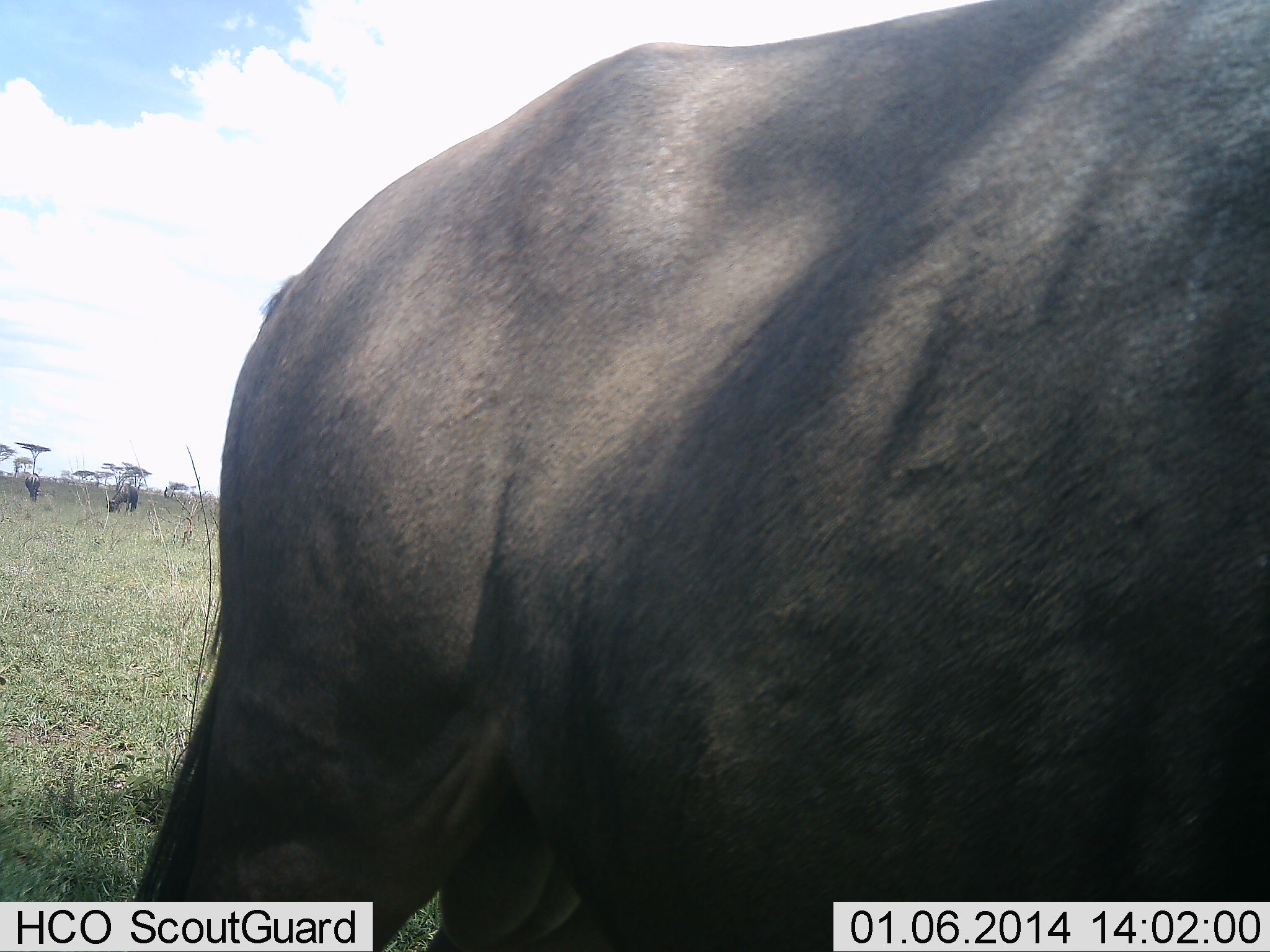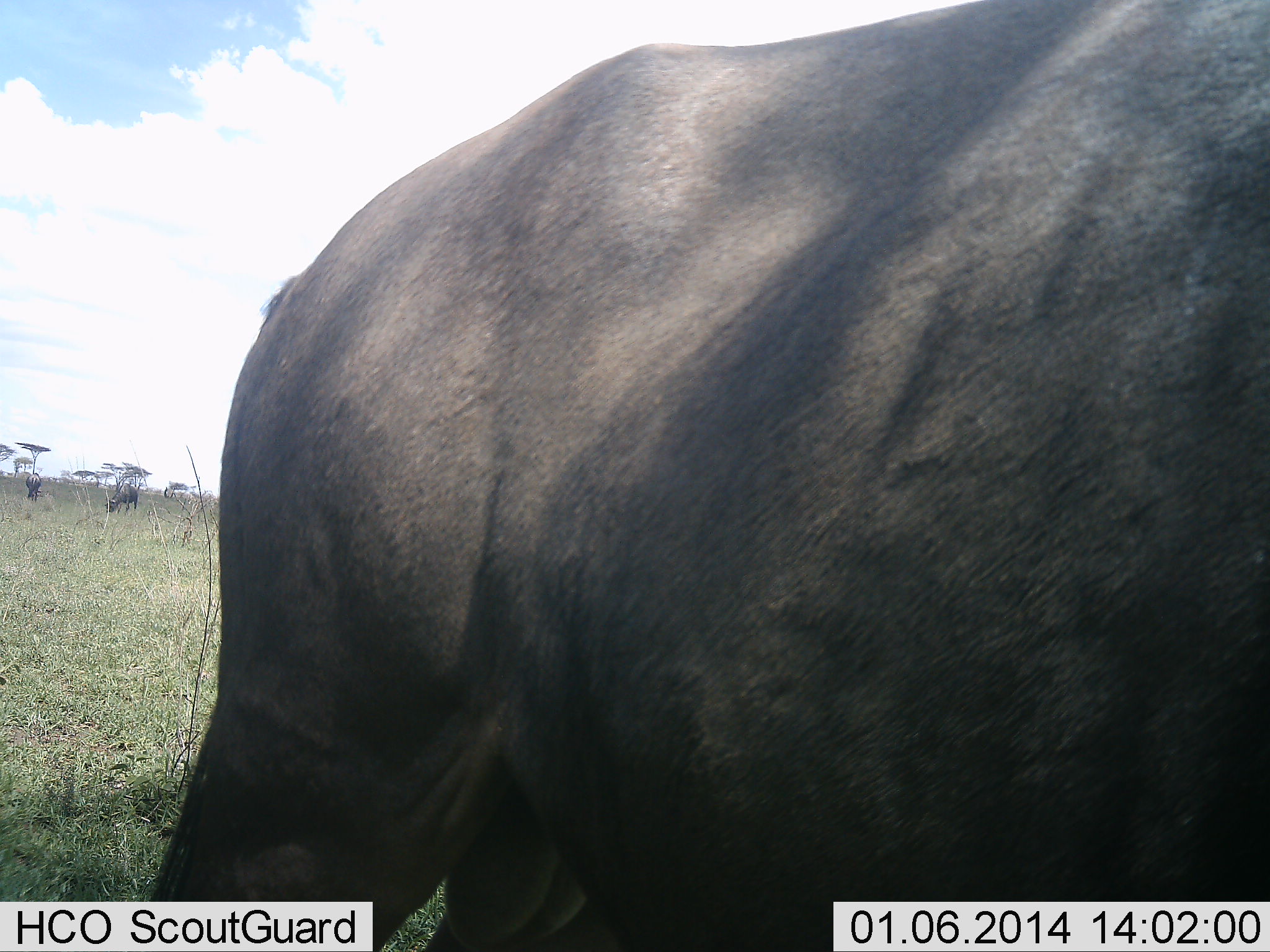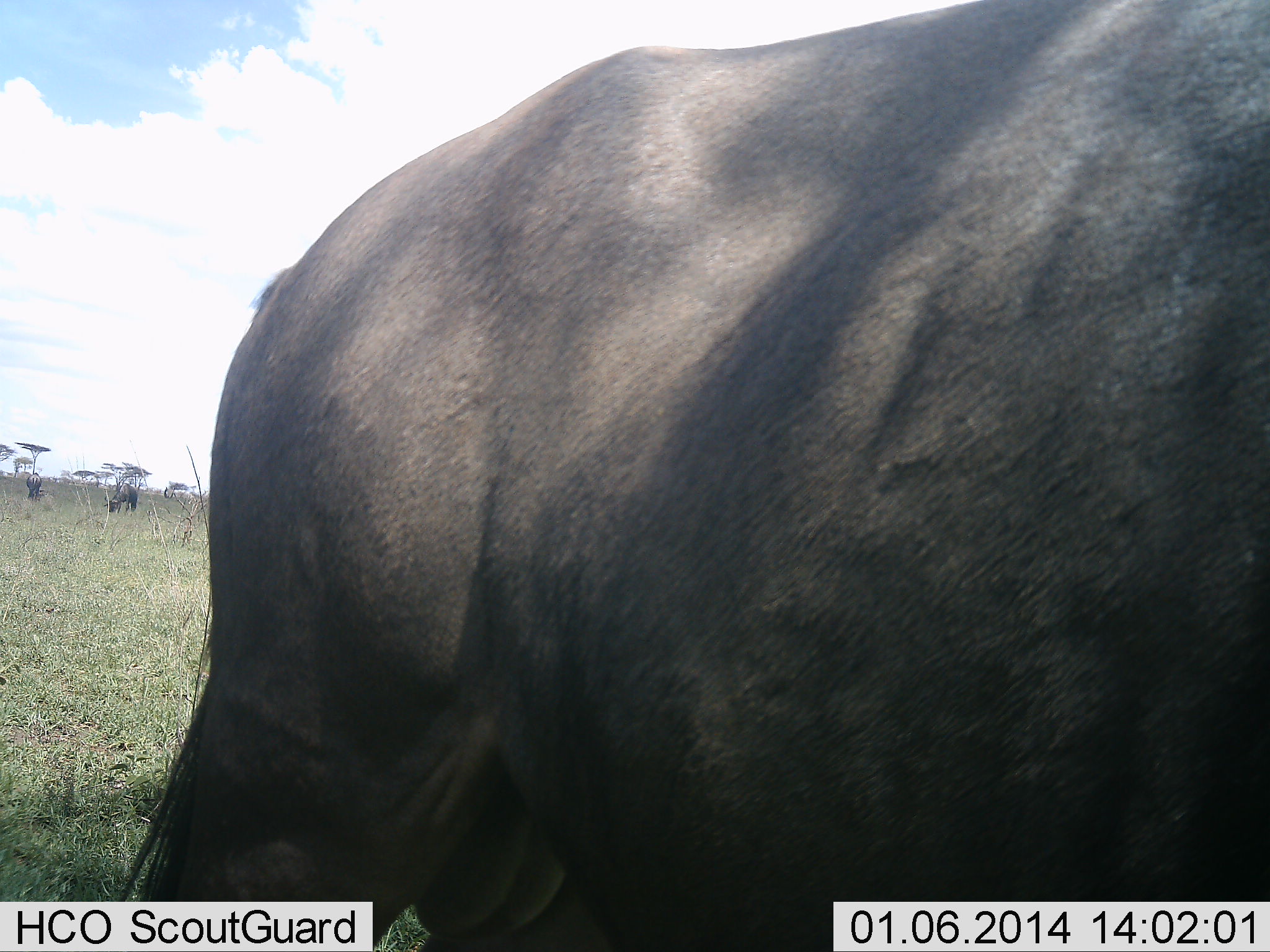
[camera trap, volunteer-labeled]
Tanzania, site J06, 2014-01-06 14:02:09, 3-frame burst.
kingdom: Animalia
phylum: Chordata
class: Mammalia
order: Artiodactyla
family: Bovidae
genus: Connochaetes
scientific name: Connochaetes taurinus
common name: blue wildebeest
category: wildebeest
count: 1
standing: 60%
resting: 10%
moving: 0%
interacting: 0%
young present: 0%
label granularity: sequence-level